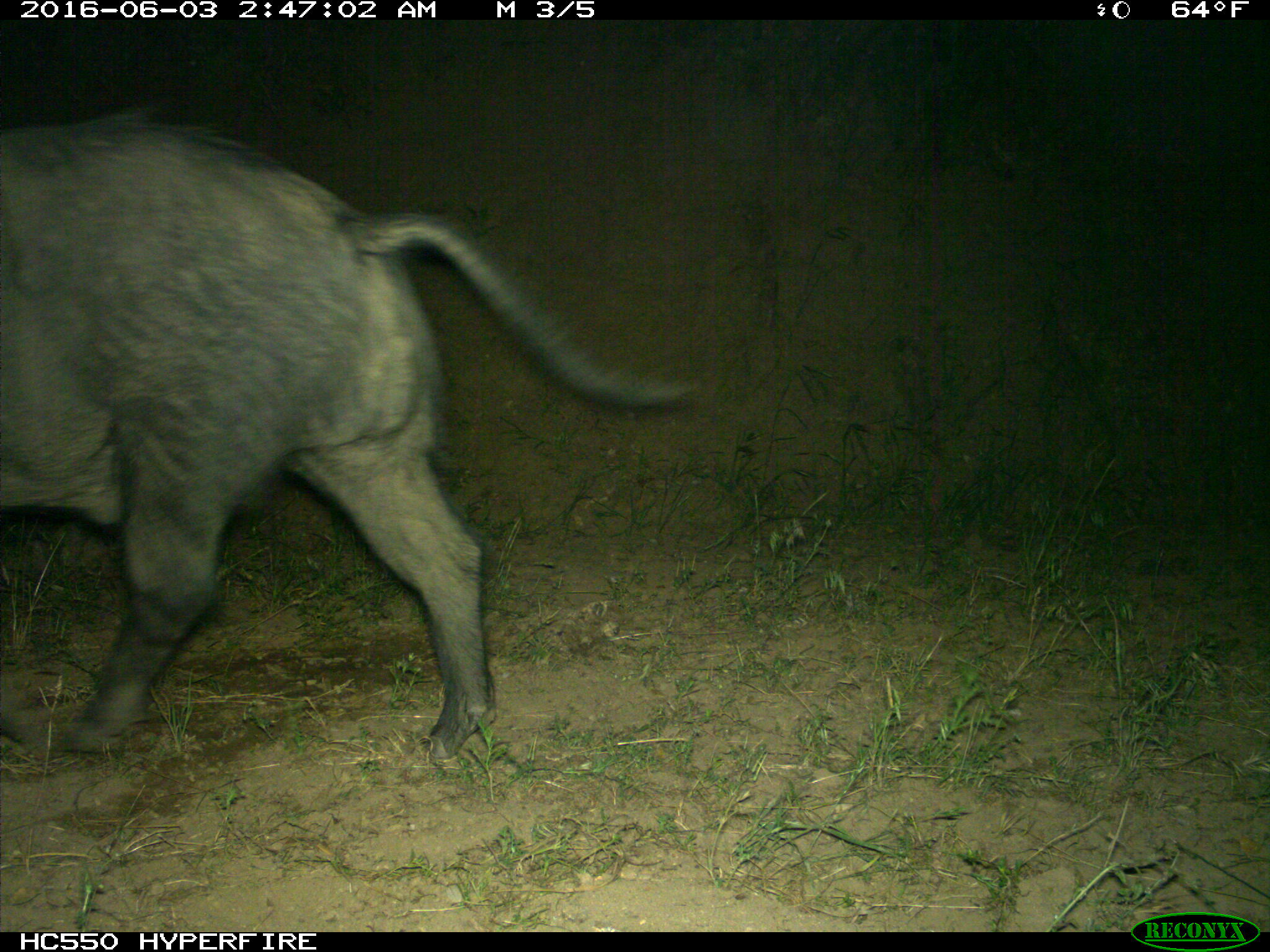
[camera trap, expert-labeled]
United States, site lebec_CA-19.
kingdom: Animalia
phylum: Chordata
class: Mammalia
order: Artiodactyla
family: Suidae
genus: Sus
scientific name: Sus scrofa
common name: wild boar